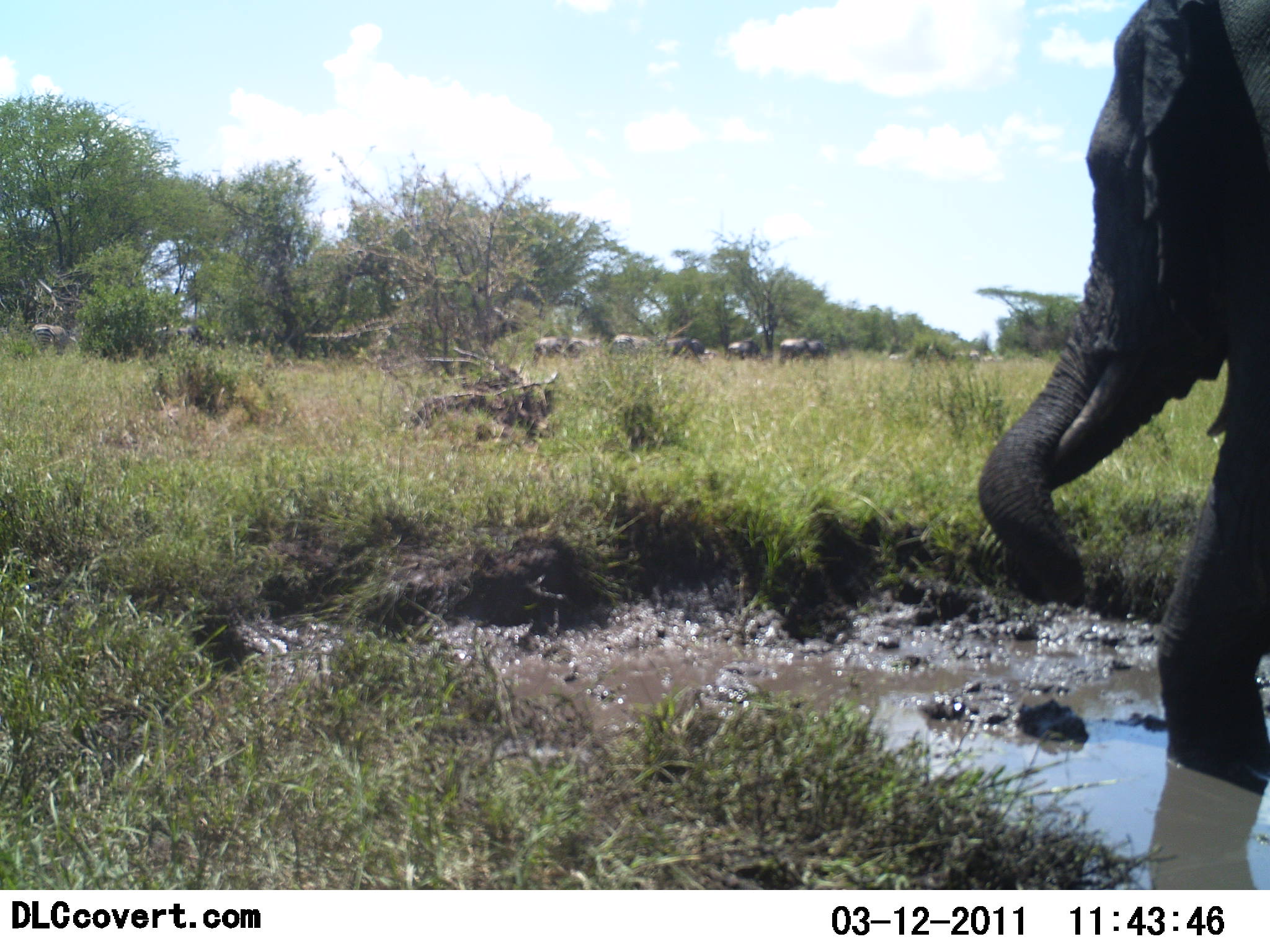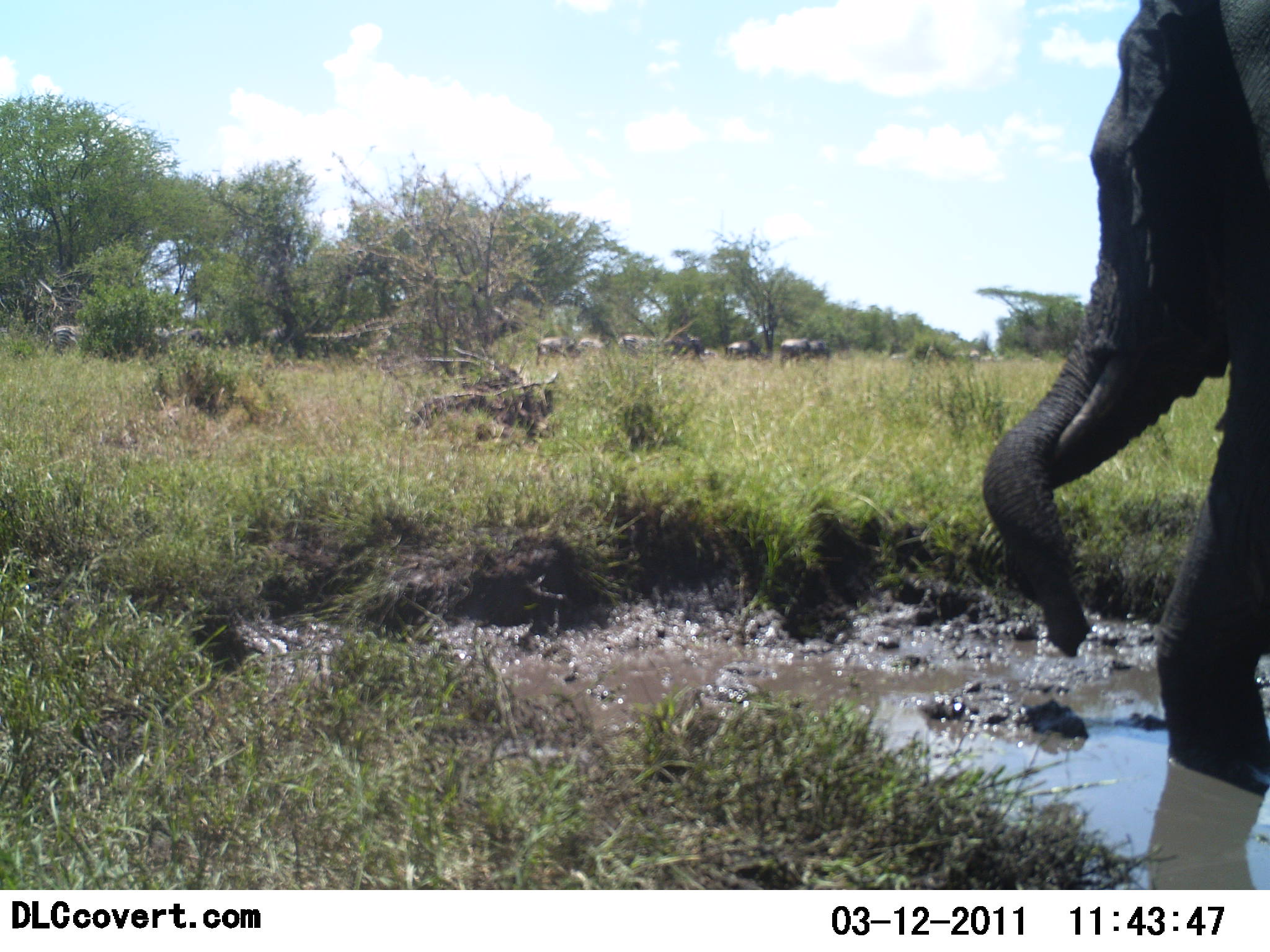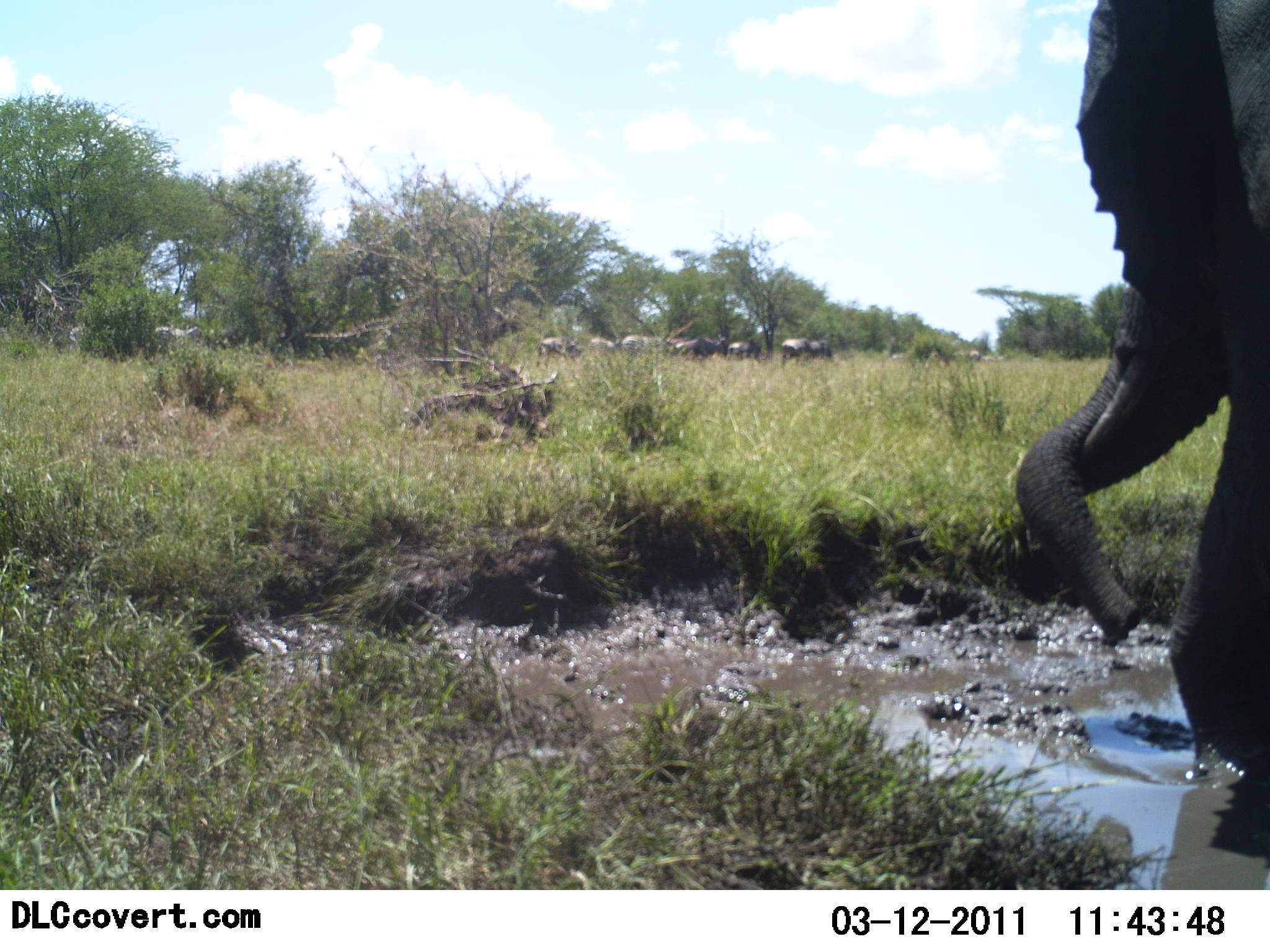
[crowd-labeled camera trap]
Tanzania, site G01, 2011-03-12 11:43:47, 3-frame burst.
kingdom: Animalia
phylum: Chordata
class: Mammalia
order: Proboscidea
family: Elephantidae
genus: Loxodonta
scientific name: Loxodonta africana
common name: african bush elephant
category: elephant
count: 1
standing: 44%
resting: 0%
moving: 56%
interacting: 11%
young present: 0%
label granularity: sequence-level